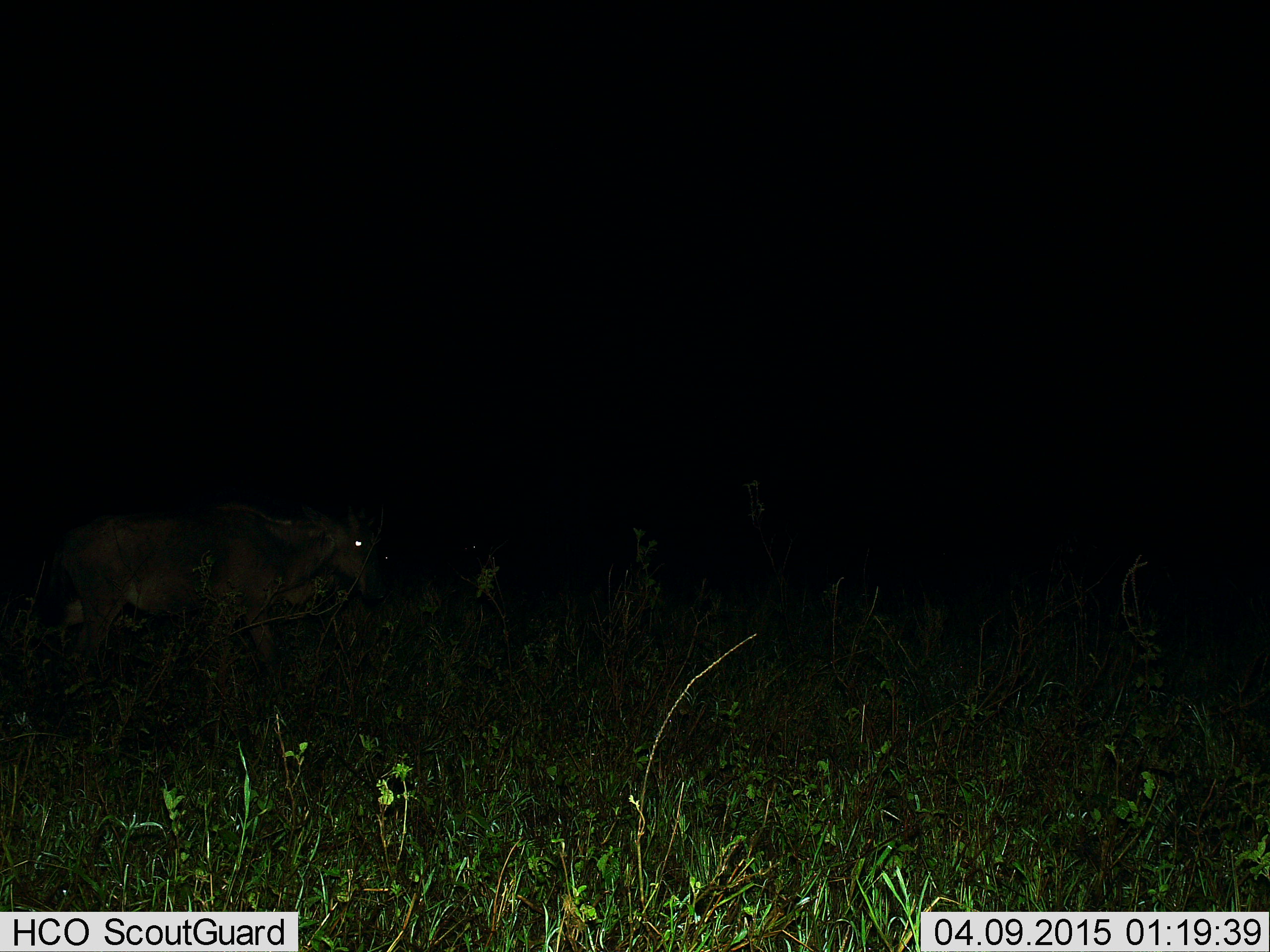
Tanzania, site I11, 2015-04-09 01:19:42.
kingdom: Animalia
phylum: Chordata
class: Mammalia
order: Artiodactyla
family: Bovidae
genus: Connochaetes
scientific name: Connochaetes taurinus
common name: blue wildebeest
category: wildebeest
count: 1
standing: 20%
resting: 0%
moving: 80%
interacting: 0%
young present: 0%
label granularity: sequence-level